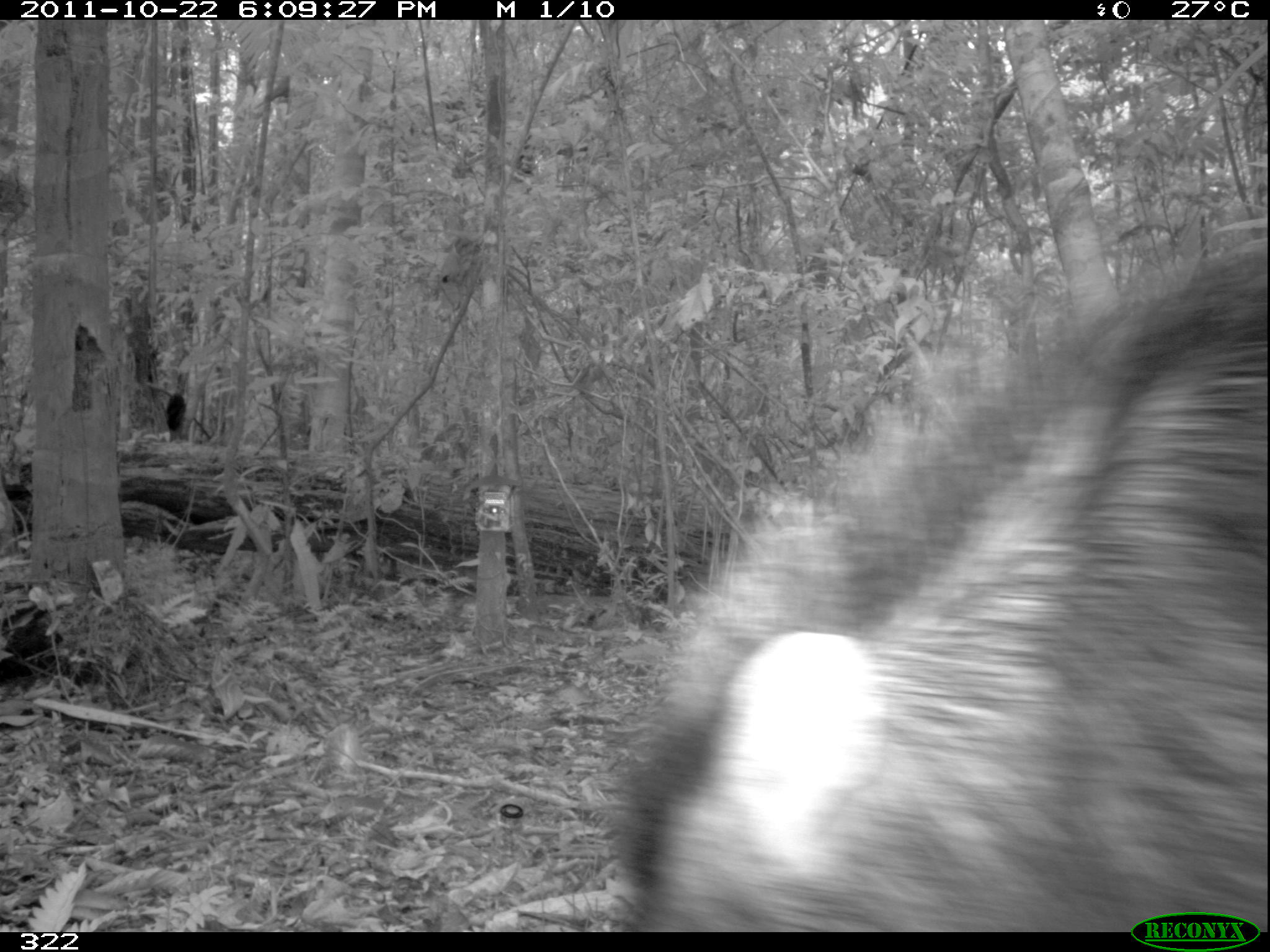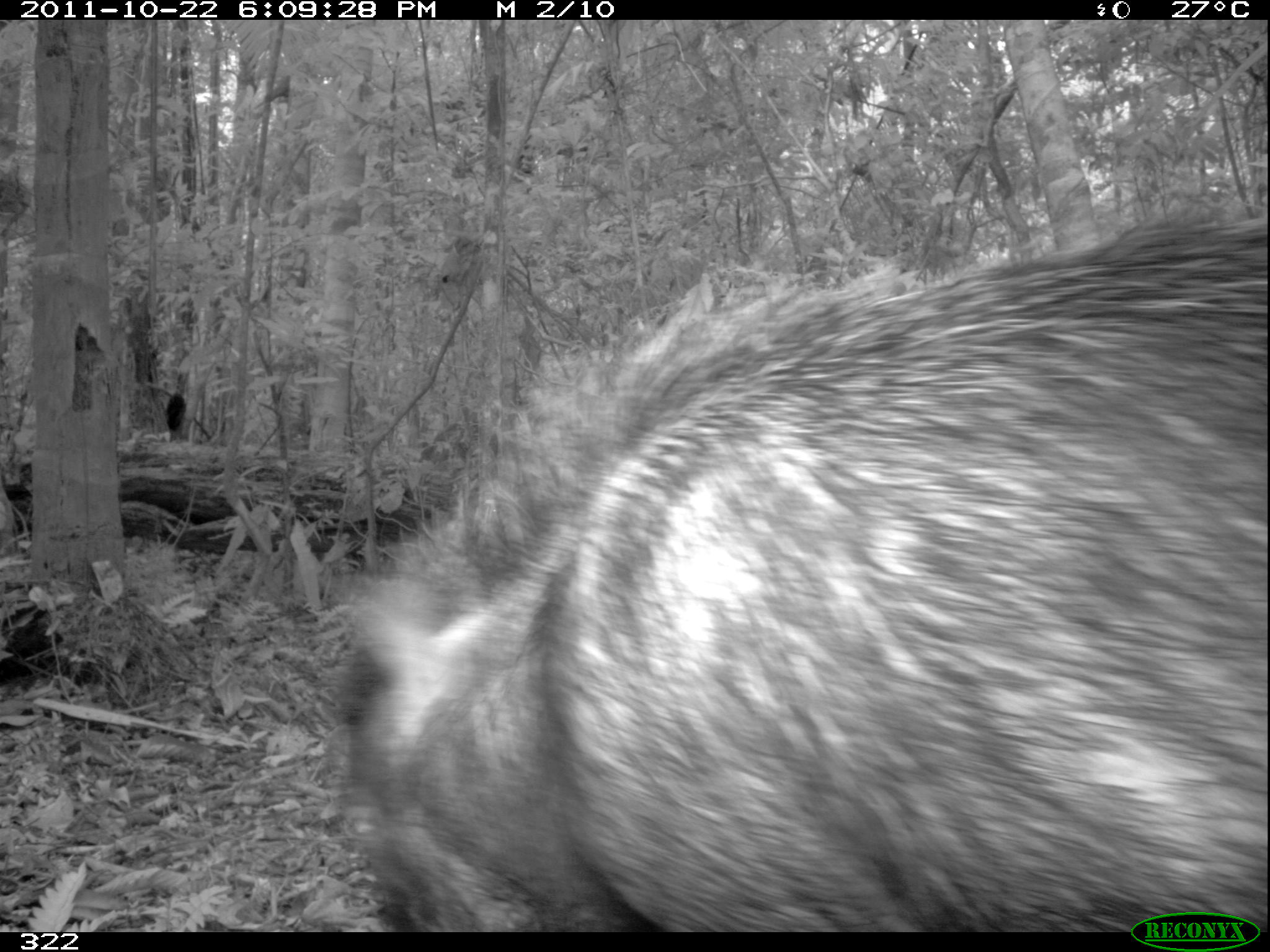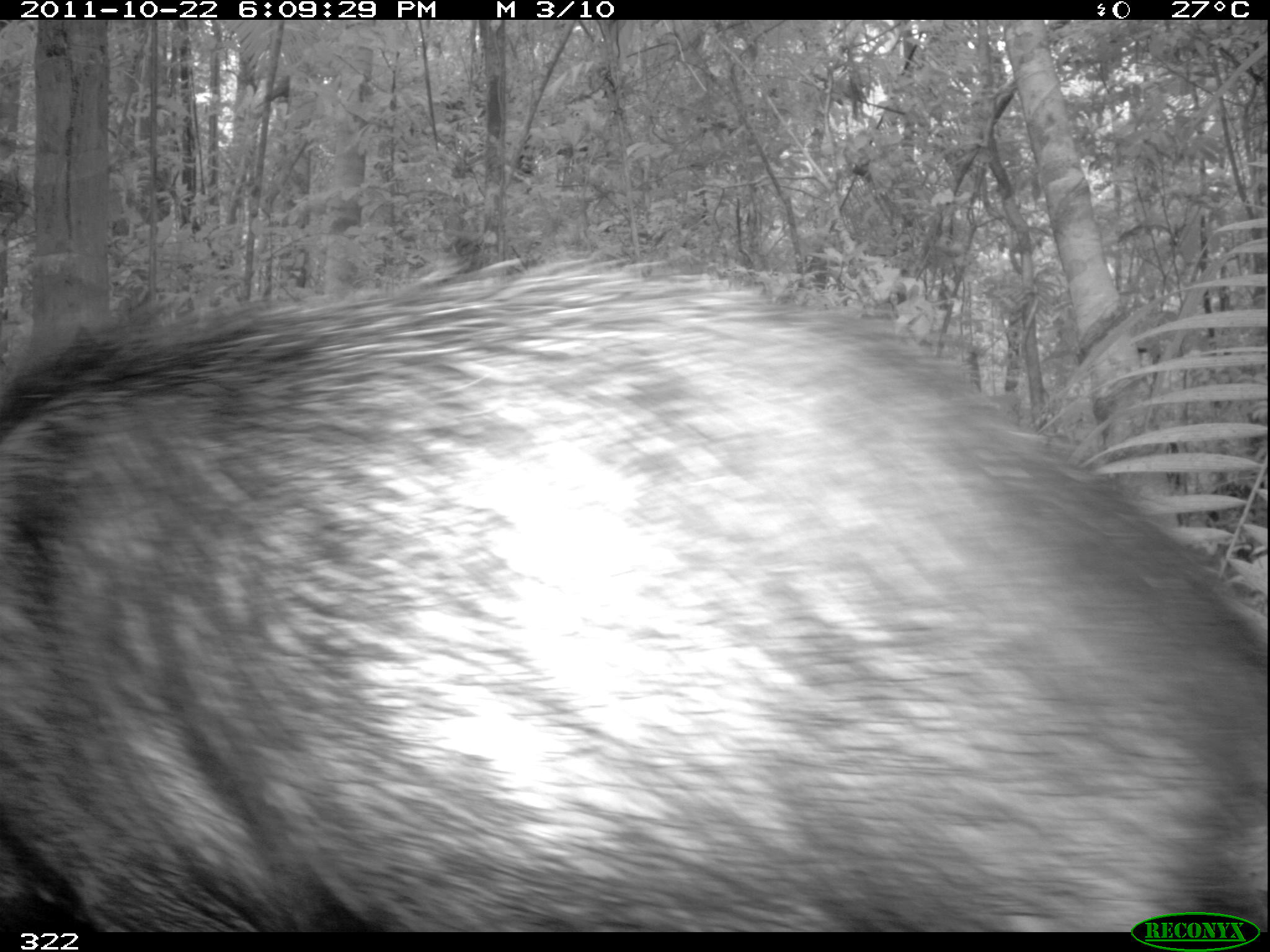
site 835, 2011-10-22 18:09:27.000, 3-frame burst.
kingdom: Animalia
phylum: Chordata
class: Mammalia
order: Artiodactyla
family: Tayassuidae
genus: Tayassu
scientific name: Tayassu pecari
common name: white-lipped peccary